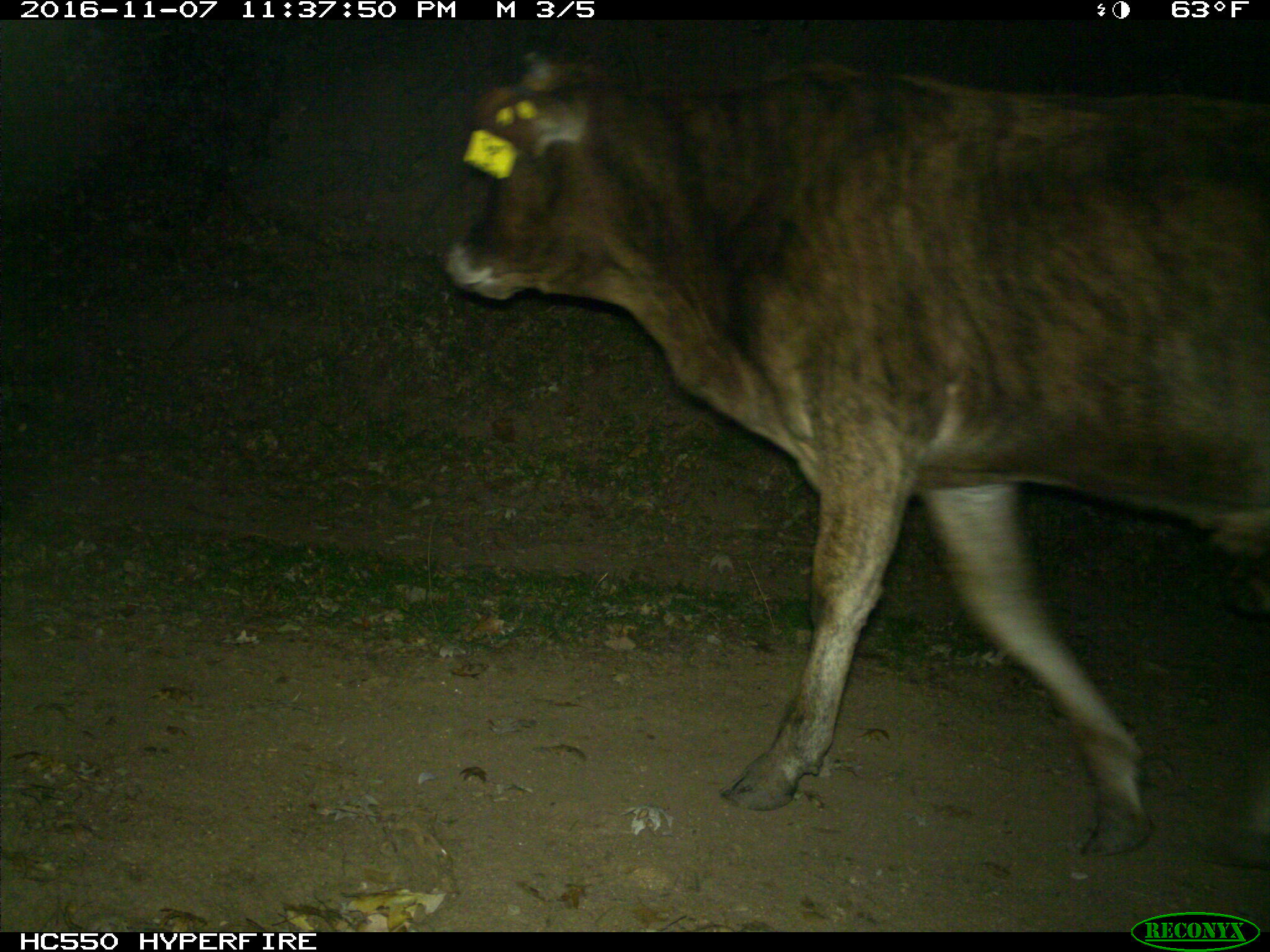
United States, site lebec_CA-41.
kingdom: Animalia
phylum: Chordata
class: Mammalia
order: Artiodactyla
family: Bovidae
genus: Bos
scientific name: Bos taurus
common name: domestic cow